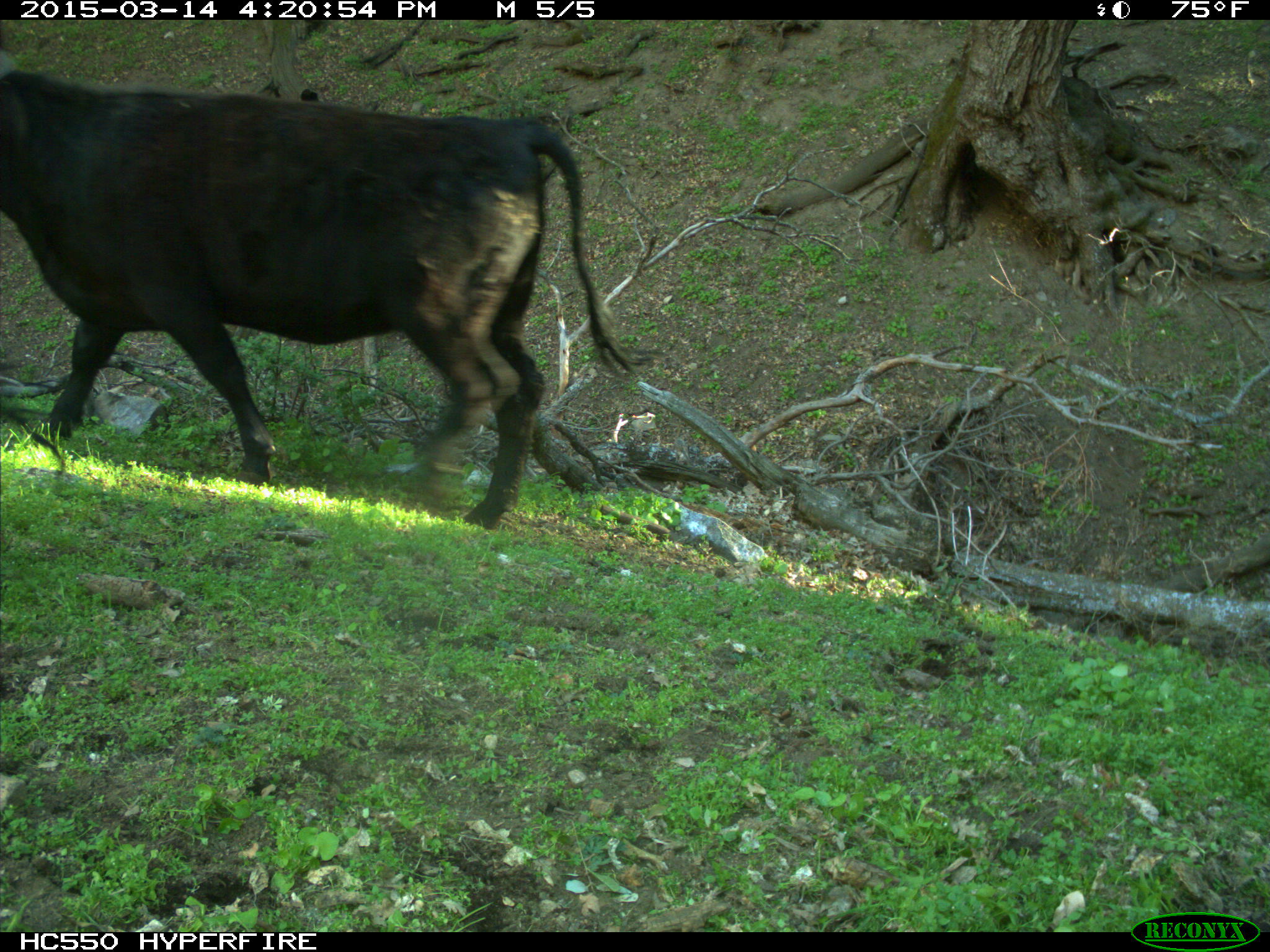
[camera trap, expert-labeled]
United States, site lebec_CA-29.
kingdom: Animalia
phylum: Chordata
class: Mammalia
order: Artiodactyla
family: Bovidae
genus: Bos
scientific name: Bos taurus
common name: domestic cow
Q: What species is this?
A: Bos taurus (domestic cow).